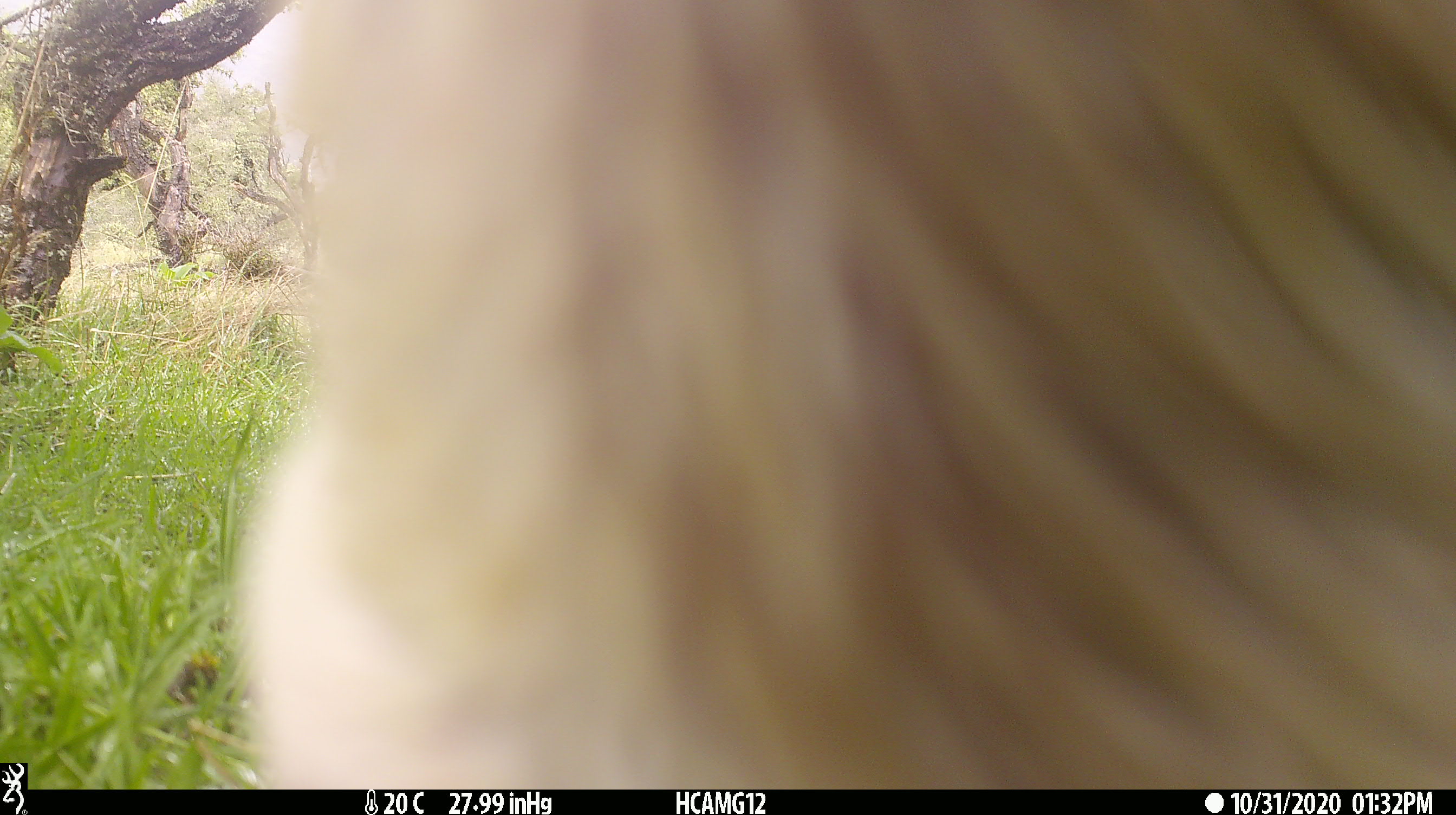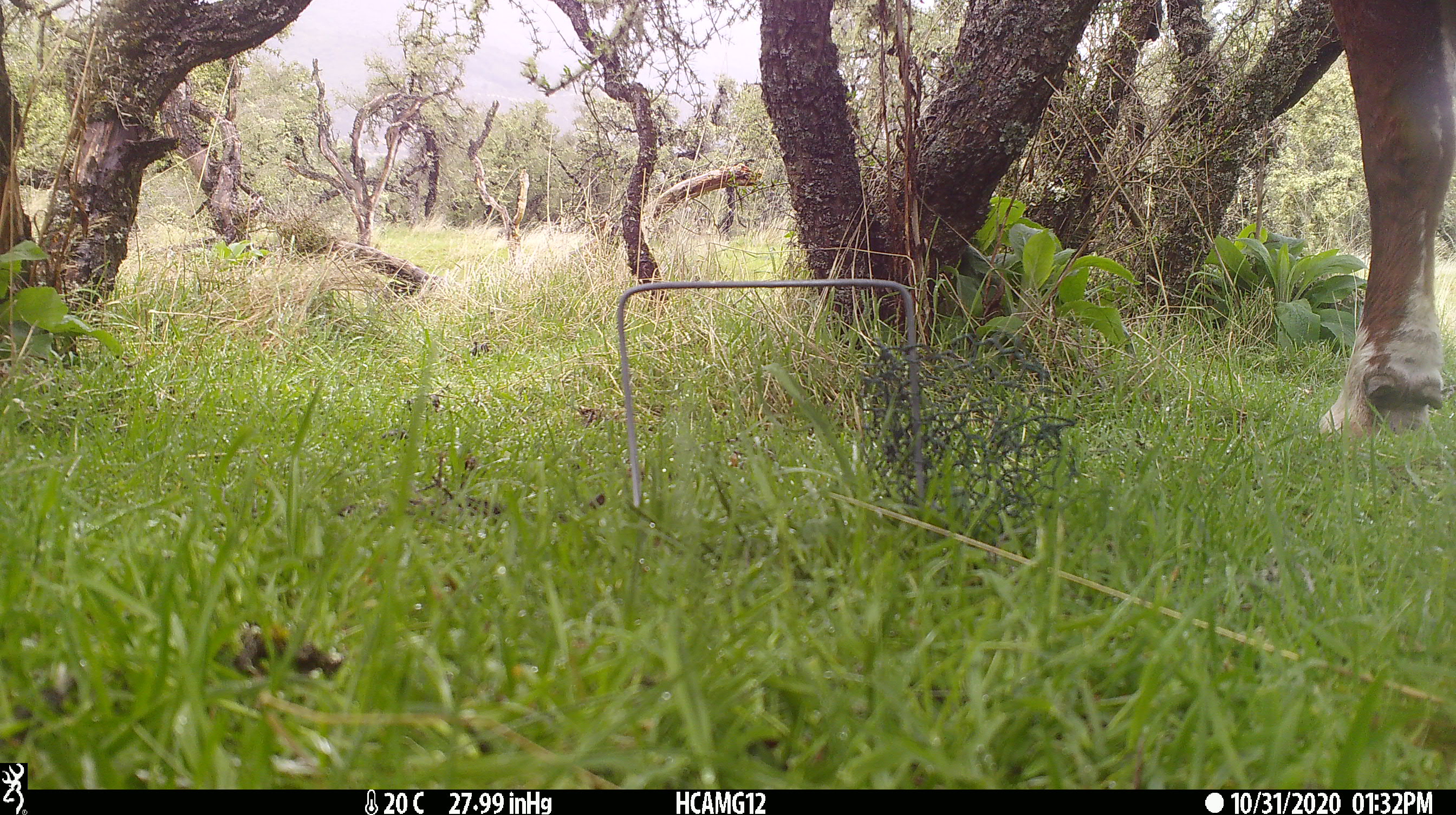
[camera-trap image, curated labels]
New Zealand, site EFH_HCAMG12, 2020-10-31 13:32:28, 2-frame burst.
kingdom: Animalia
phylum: Chordata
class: Mammalia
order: Artiodactyla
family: Bovidae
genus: Bos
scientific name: Bos taurus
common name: domestic cow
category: cow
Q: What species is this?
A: Cow (domestic cow) (Bos taurus).